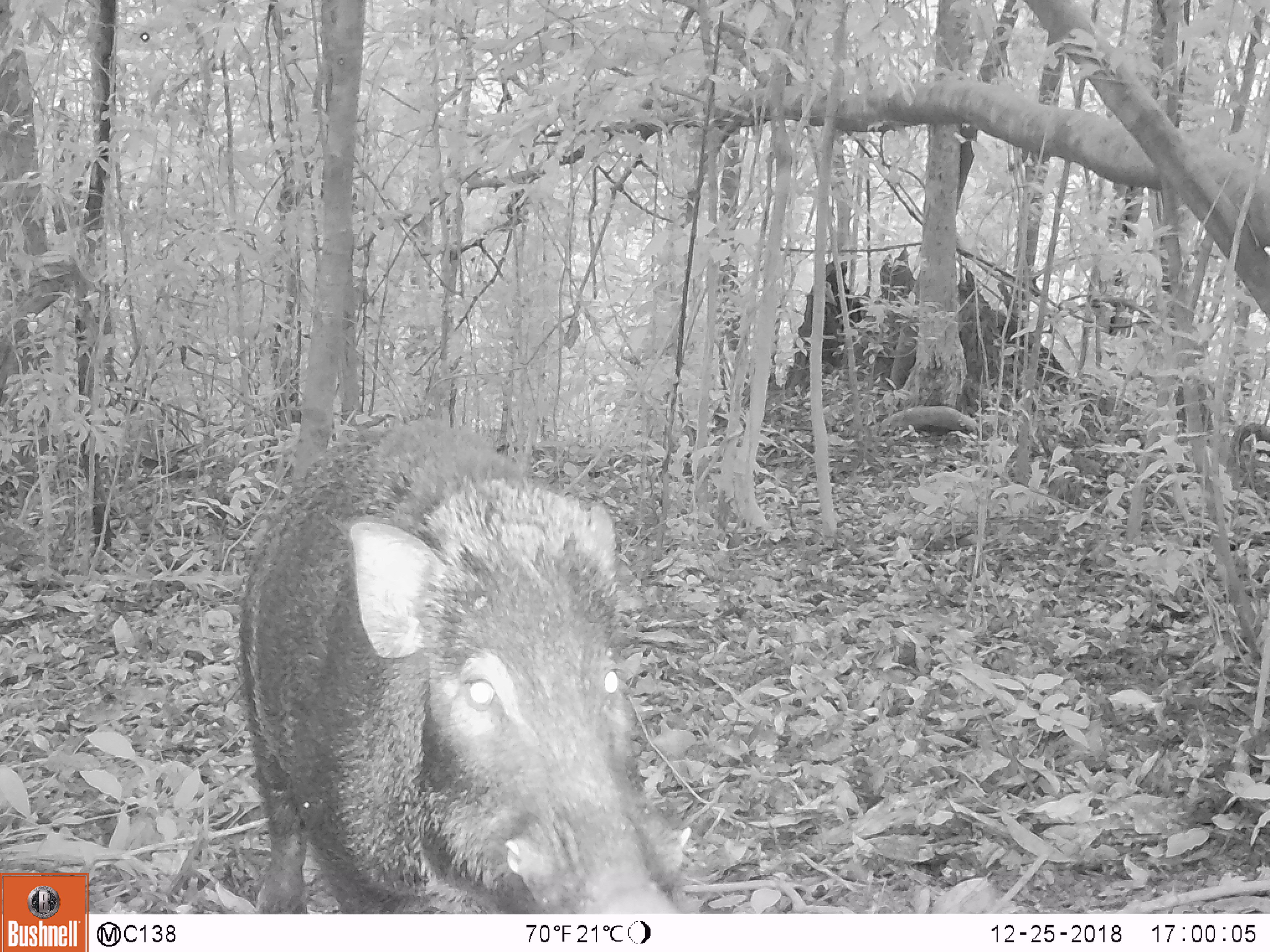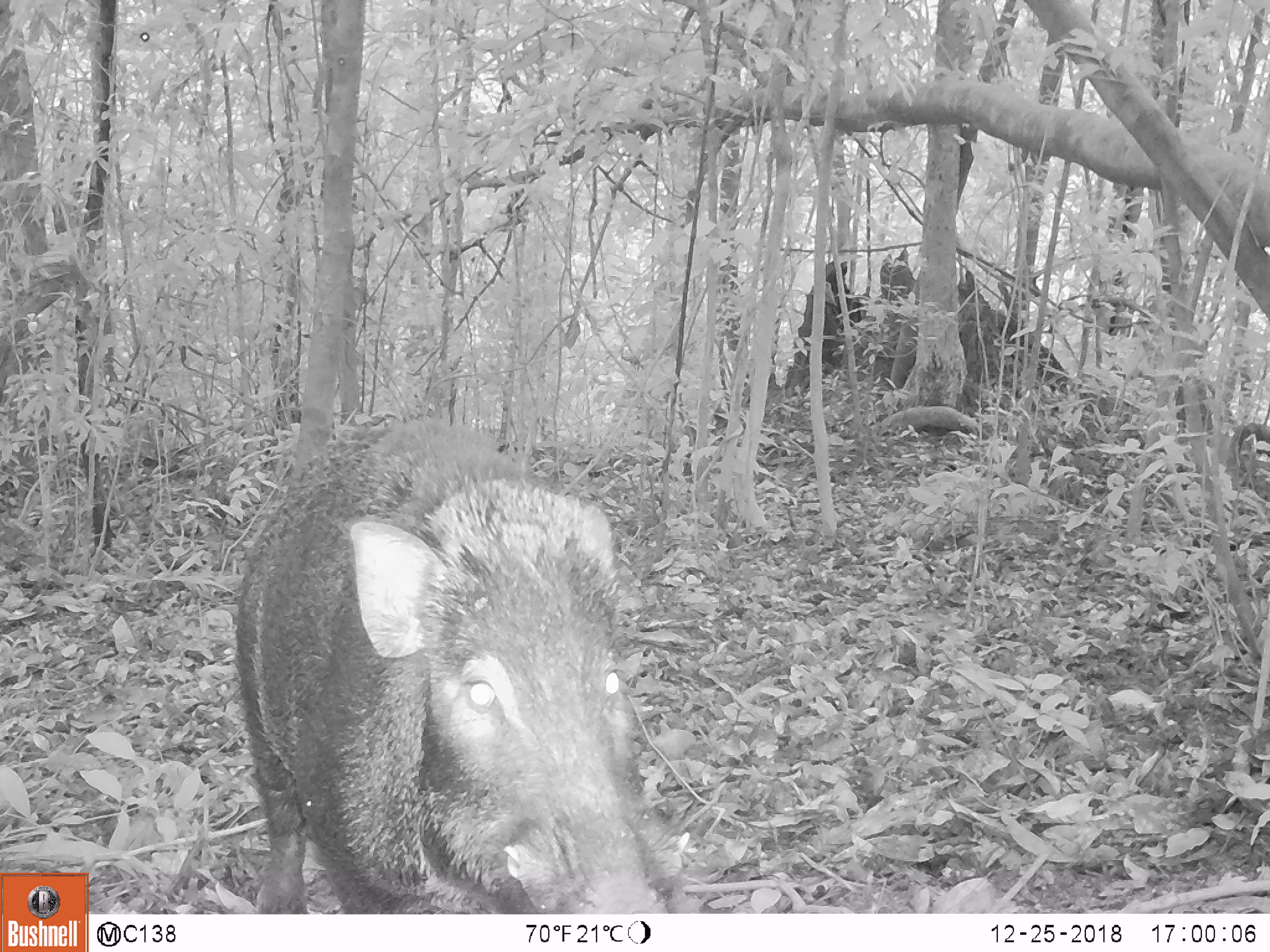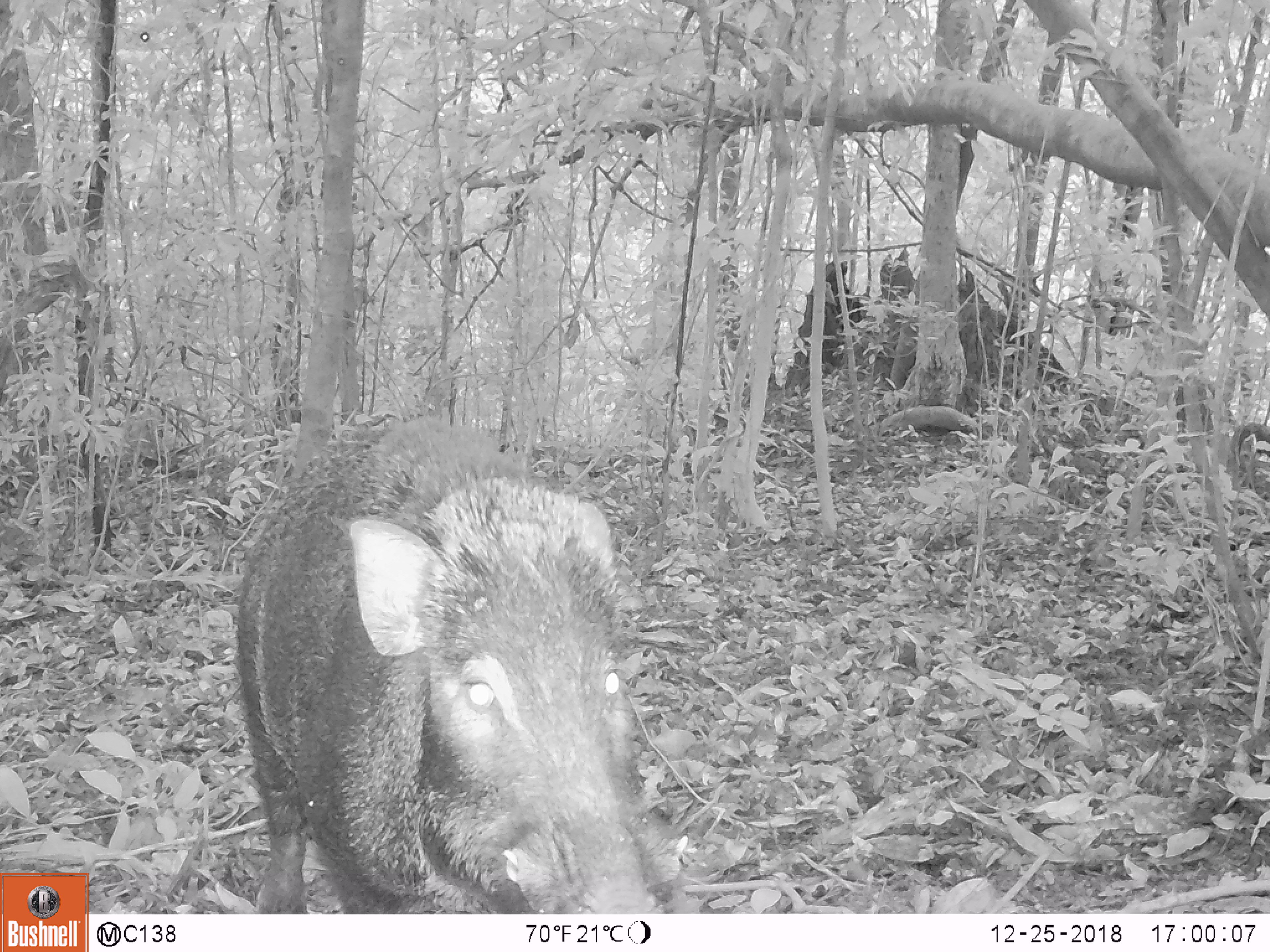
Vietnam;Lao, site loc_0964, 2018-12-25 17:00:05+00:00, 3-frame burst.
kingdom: Animalia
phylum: Chordata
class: Mammalia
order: Artiodactyla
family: Suidae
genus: Sus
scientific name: Sus scrofa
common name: eurasian wild pig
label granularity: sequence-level